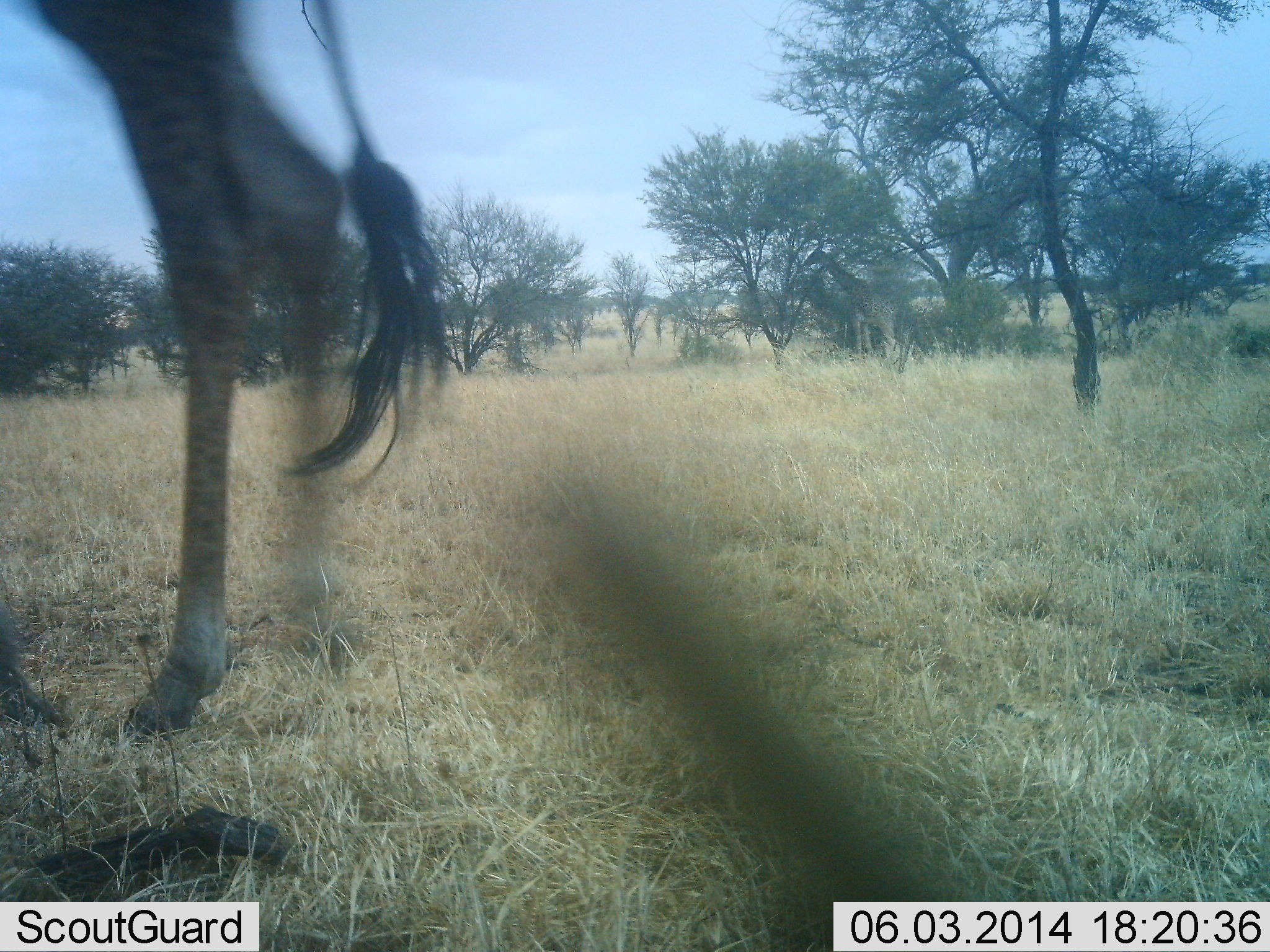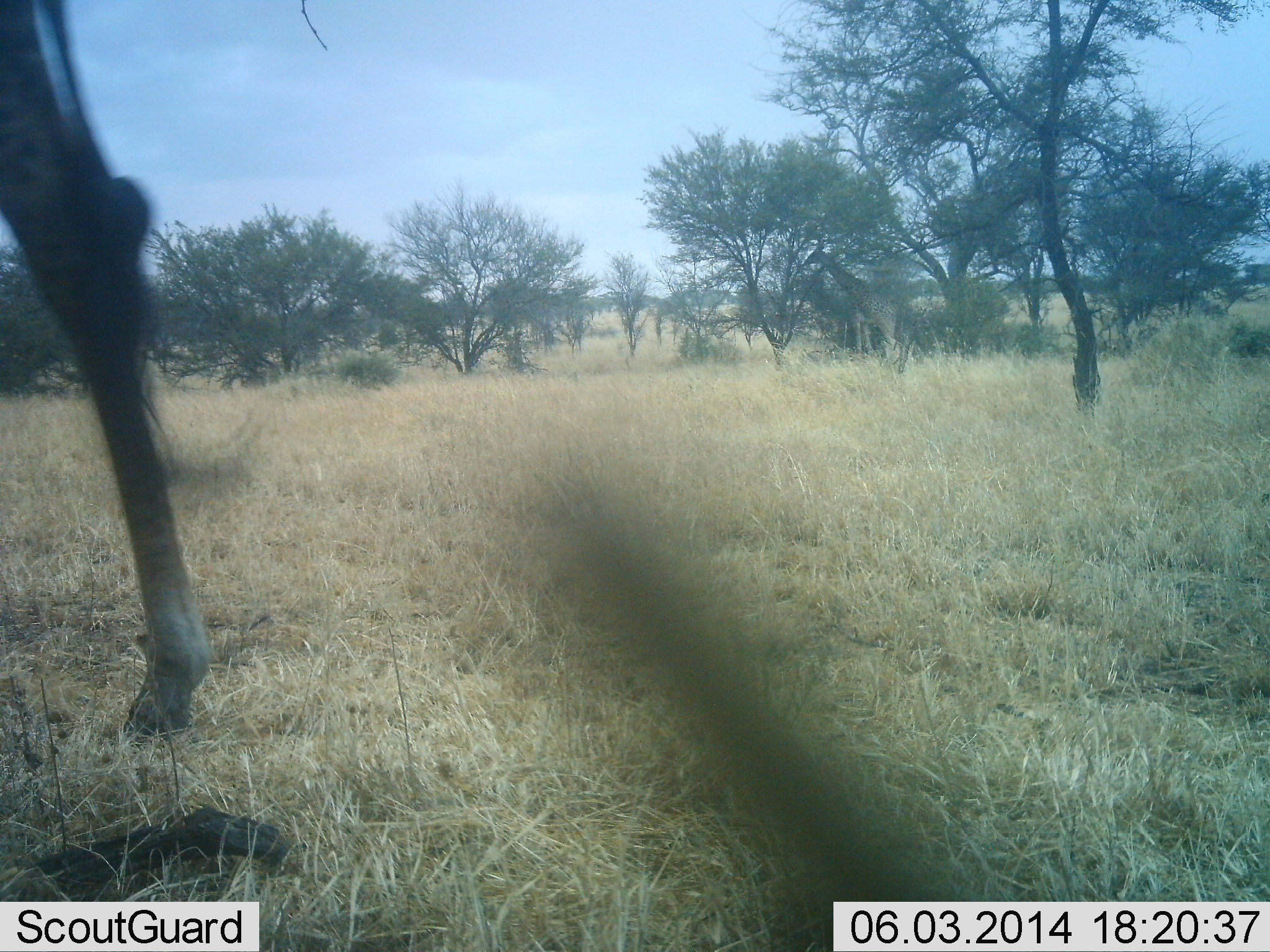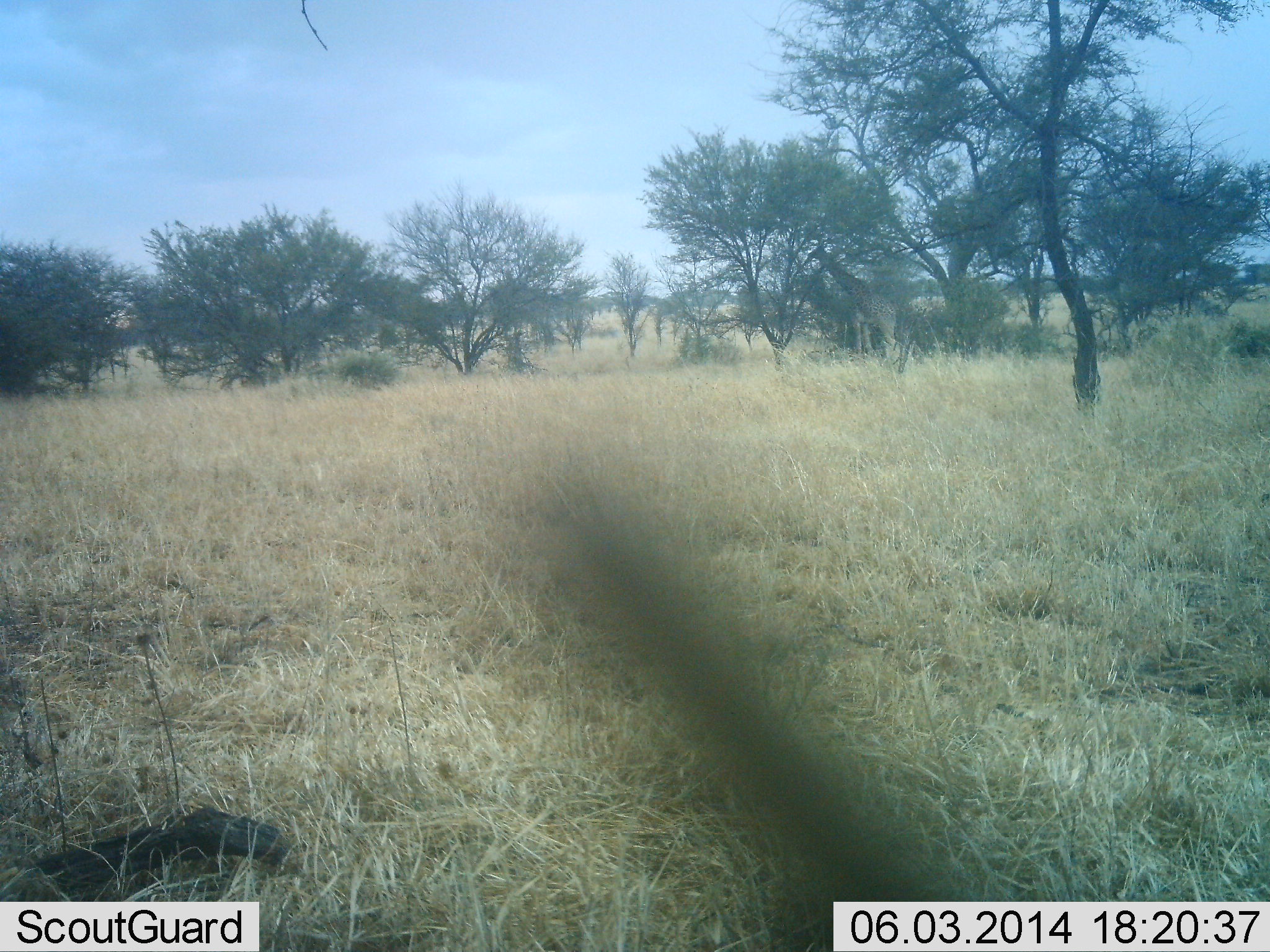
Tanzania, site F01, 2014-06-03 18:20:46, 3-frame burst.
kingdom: Animalia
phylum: Chordata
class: Mammalia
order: Artiodactyla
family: Giraffidae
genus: Giraffa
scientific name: Giraffa camelopardalis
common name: giraffe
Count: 1.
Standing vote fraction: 55%.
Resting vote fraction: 0%.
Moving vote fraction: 91%.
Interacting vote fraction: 0%.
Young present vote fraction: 0%.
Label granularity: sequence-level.